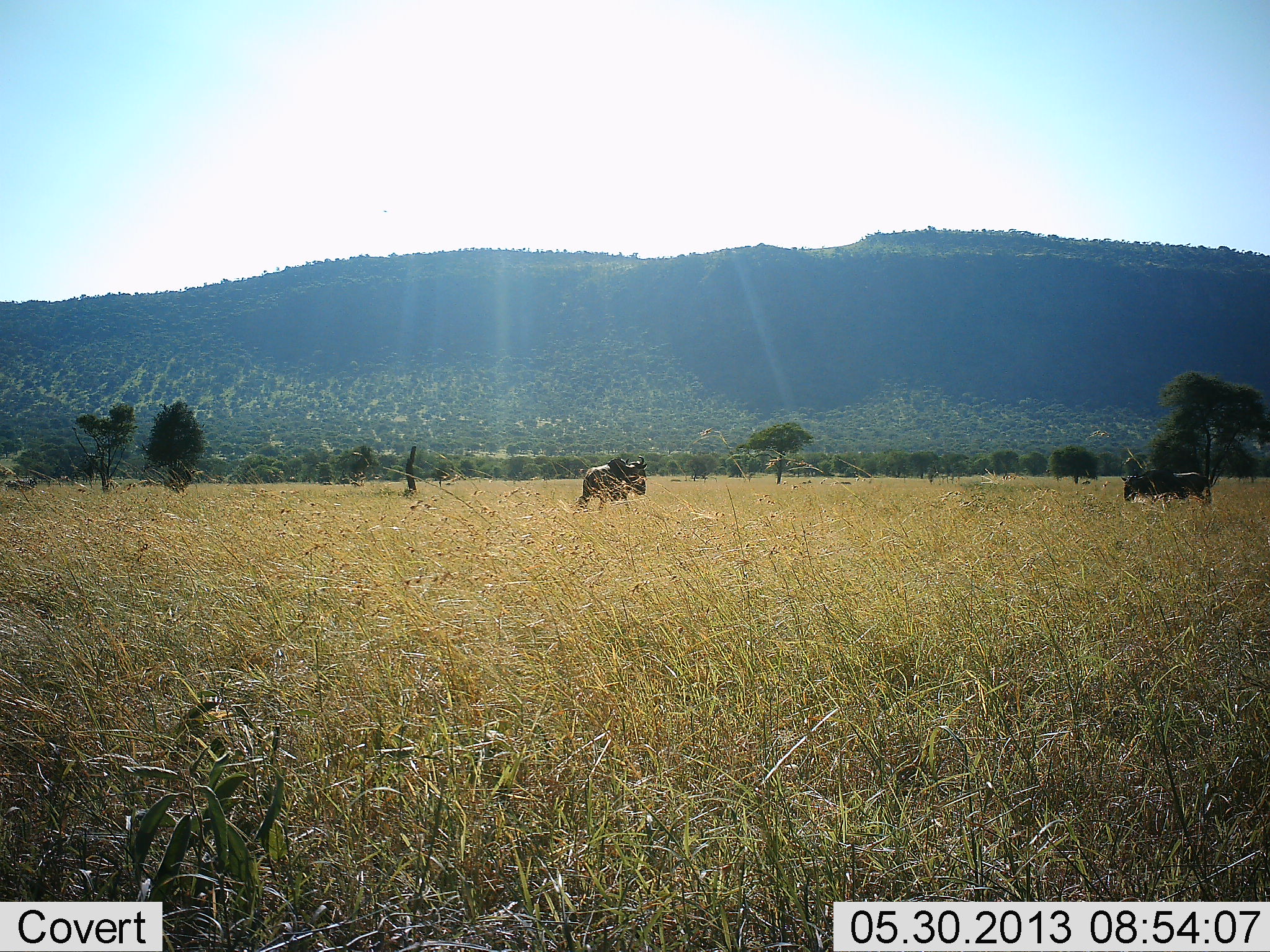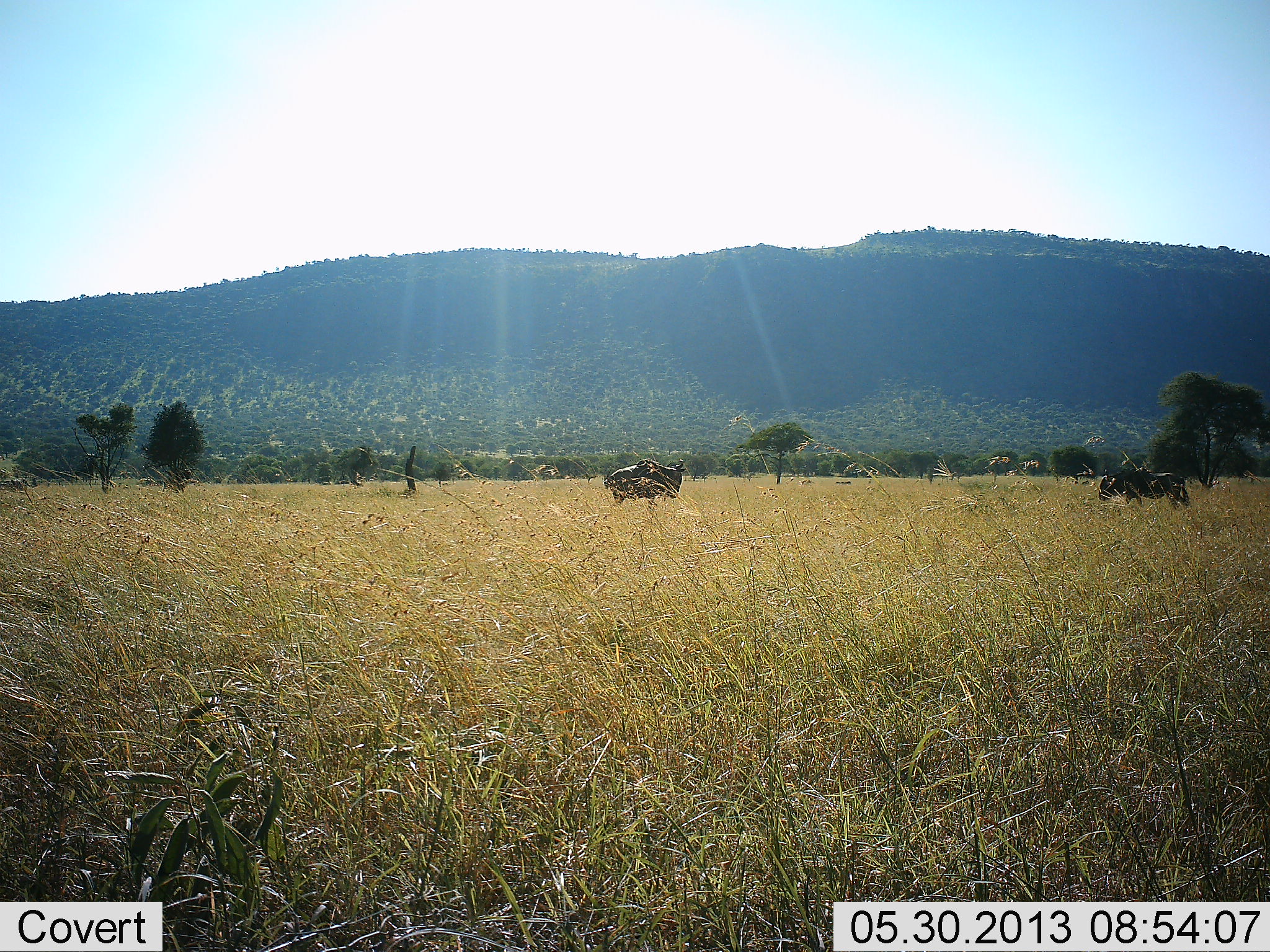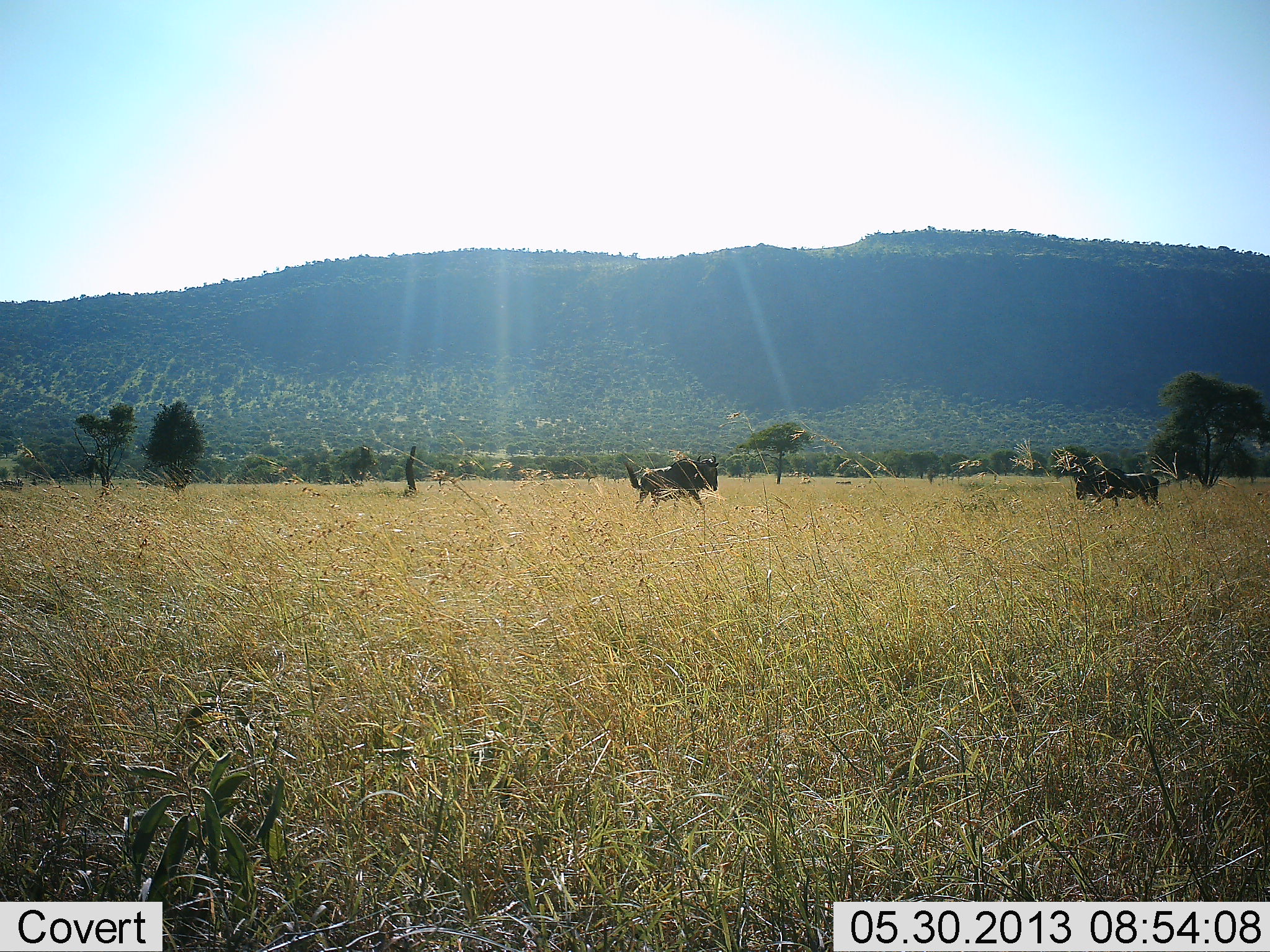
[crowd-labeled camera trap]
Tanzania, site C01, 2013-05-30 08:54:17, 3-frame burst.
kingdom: Animalia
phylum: Chordata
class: Mammalia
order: Artiodactyla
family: Bovidae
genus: Connochaetes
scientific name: Connochaetes taurinus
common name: blue wildebeest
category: wildebeest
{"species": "wildebeest (blue wildebeest) (Connochaetes taurinus)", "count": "2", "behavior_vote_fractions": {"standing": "10%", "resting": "0%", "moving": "80%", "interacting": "20%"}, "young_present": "0%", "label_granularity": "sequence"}